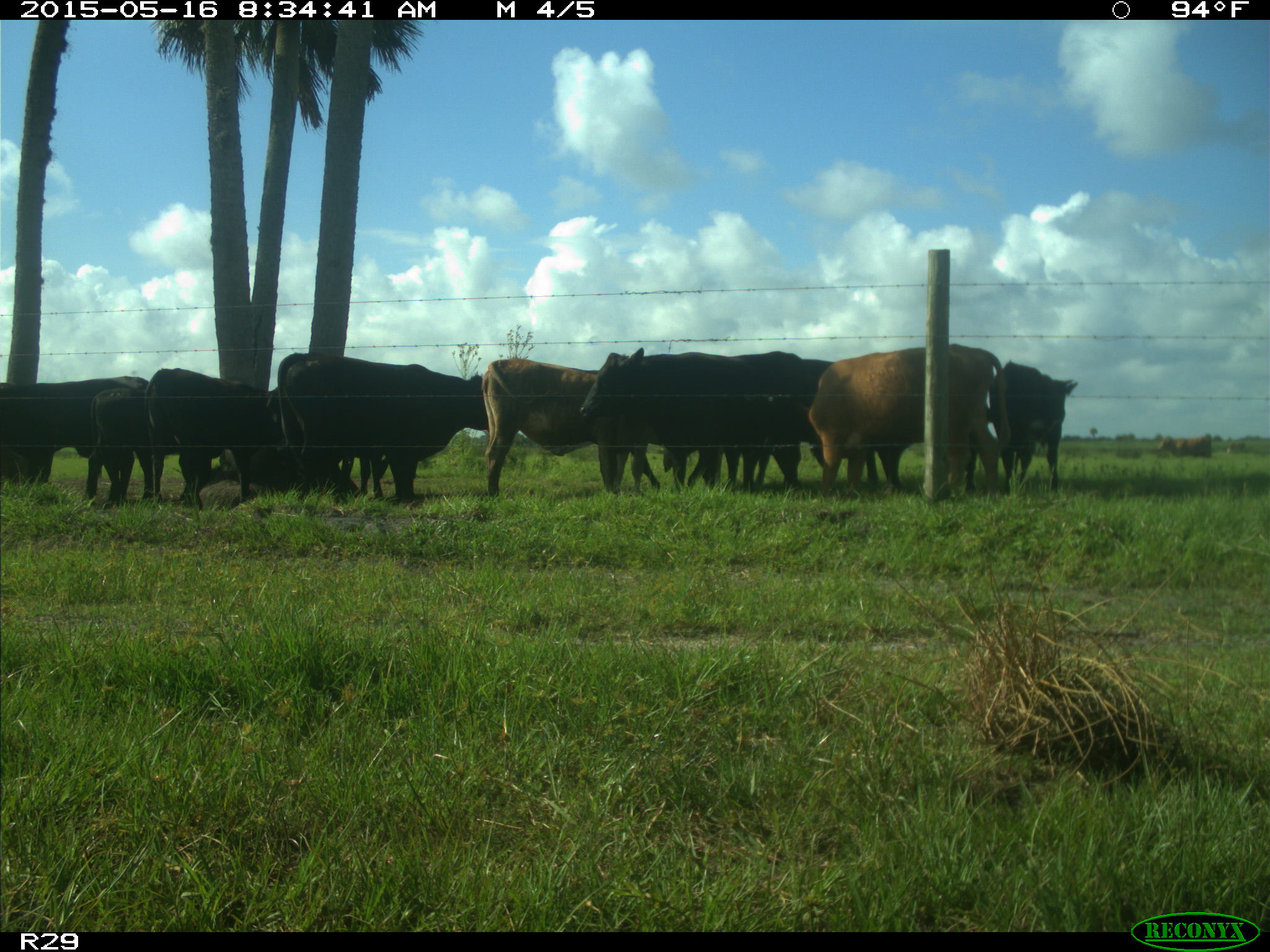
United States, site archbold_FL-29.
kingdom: Animalia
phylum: Chordata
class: Mammalia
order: Artiodactyla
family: Bovidae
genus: Bos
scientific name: Bos taurus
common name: domestic cow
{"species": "Bos taurus (domestic cow)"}